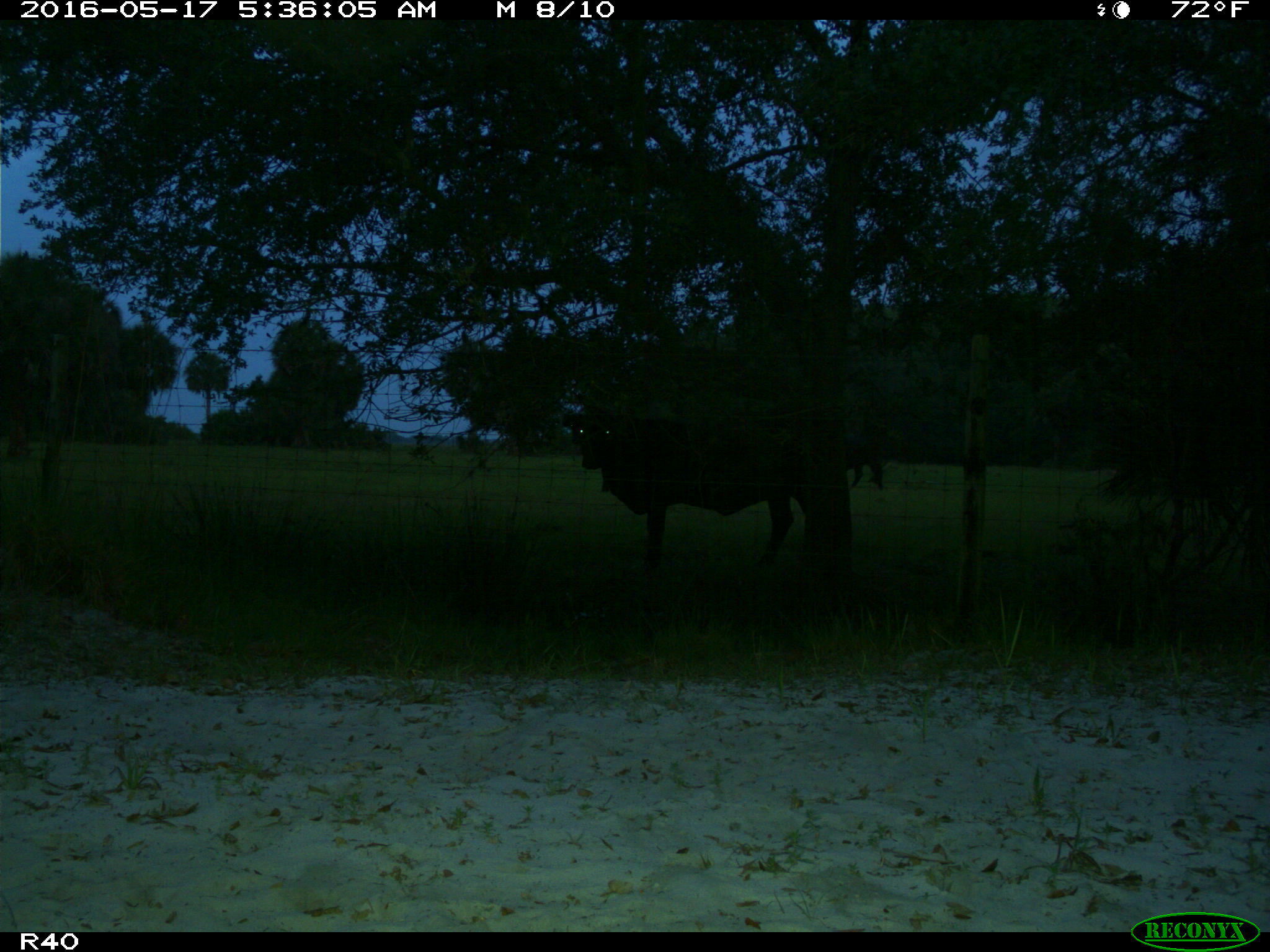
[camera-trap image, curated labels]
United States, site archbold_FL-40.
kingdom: Animalia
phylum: Chordata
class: Mammalia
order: Artiodactyla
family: Bovidae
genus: Bos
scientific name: Bos taurus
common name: domestic cow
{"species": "Bos taurus (domestic cow)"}